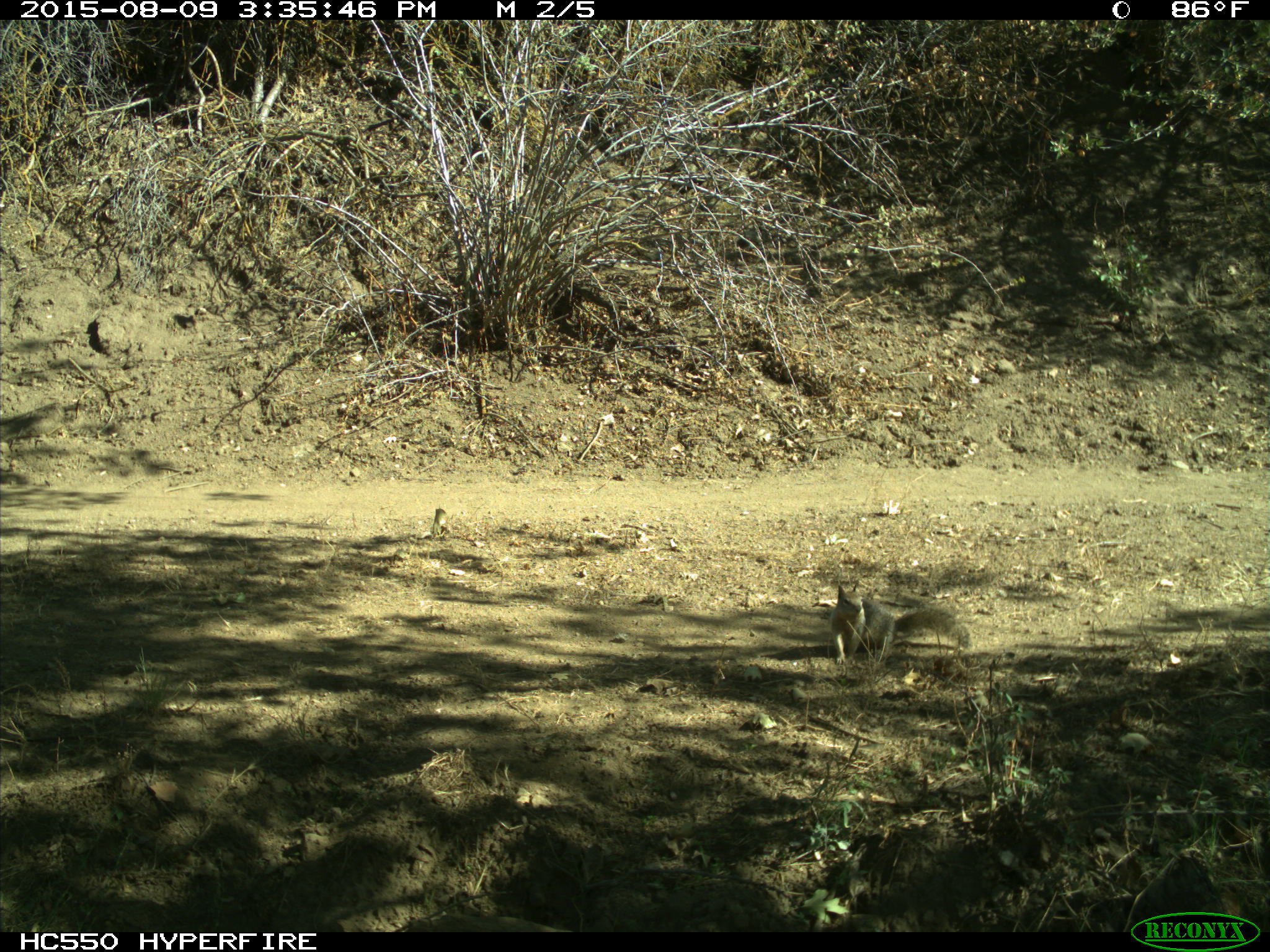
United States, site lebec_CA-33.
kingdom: Animalia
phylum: Chordata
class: Mammalia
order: Rodentia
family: Sciuridae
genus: Otospermophilus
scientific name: Otospermophilus beecheyi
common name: california ground squirrel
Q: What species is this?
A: Otospermophilus beecheyi (california ground squirrel).